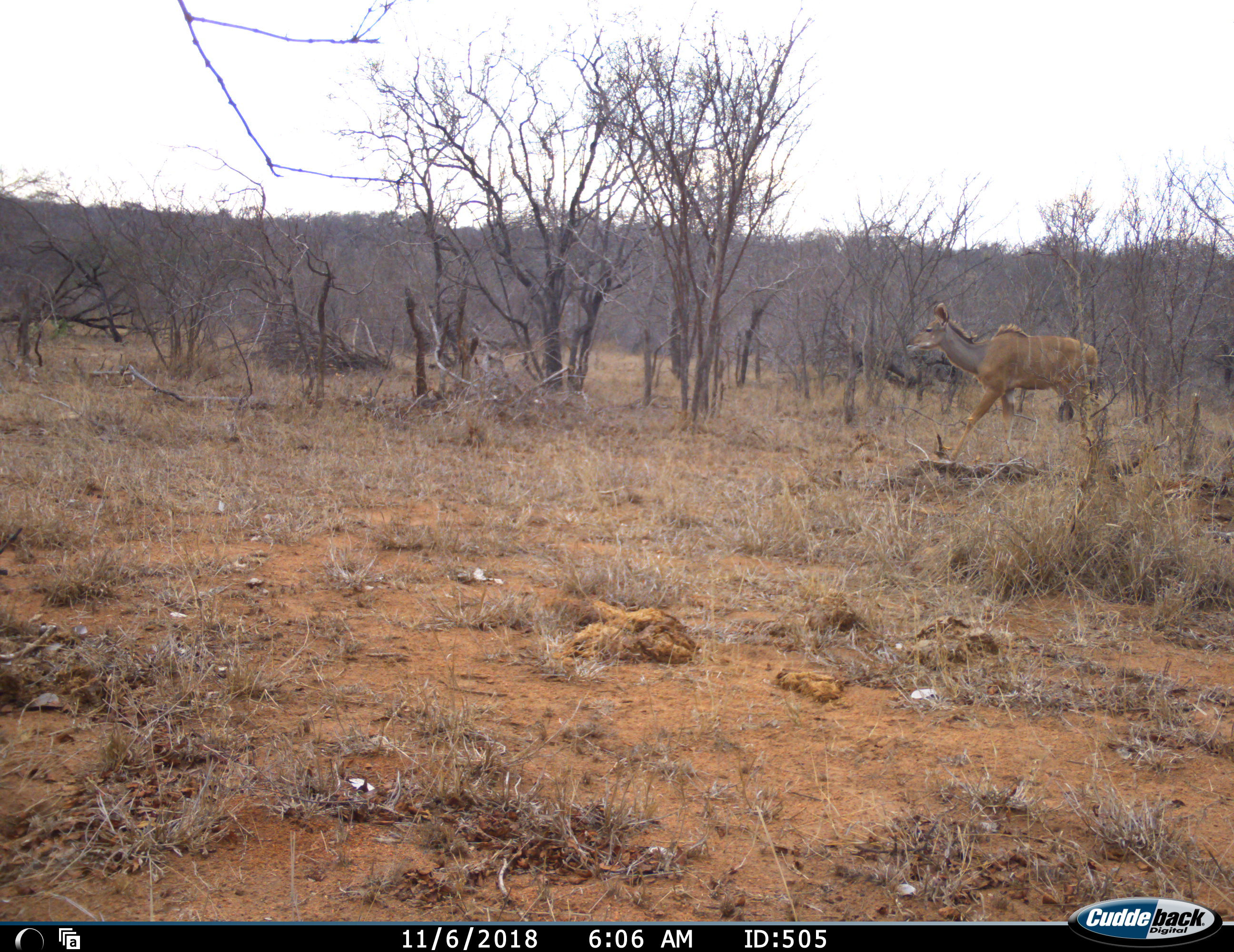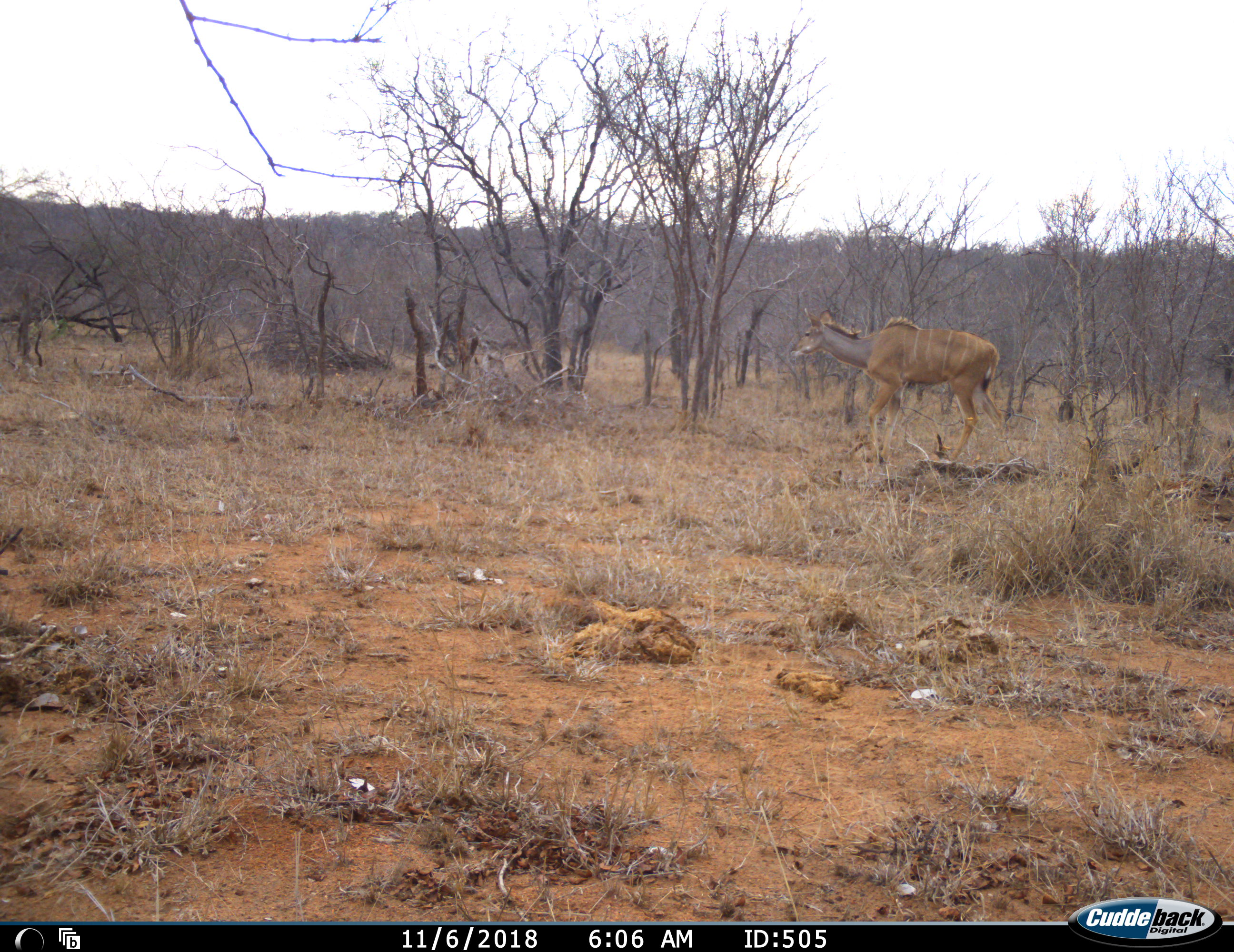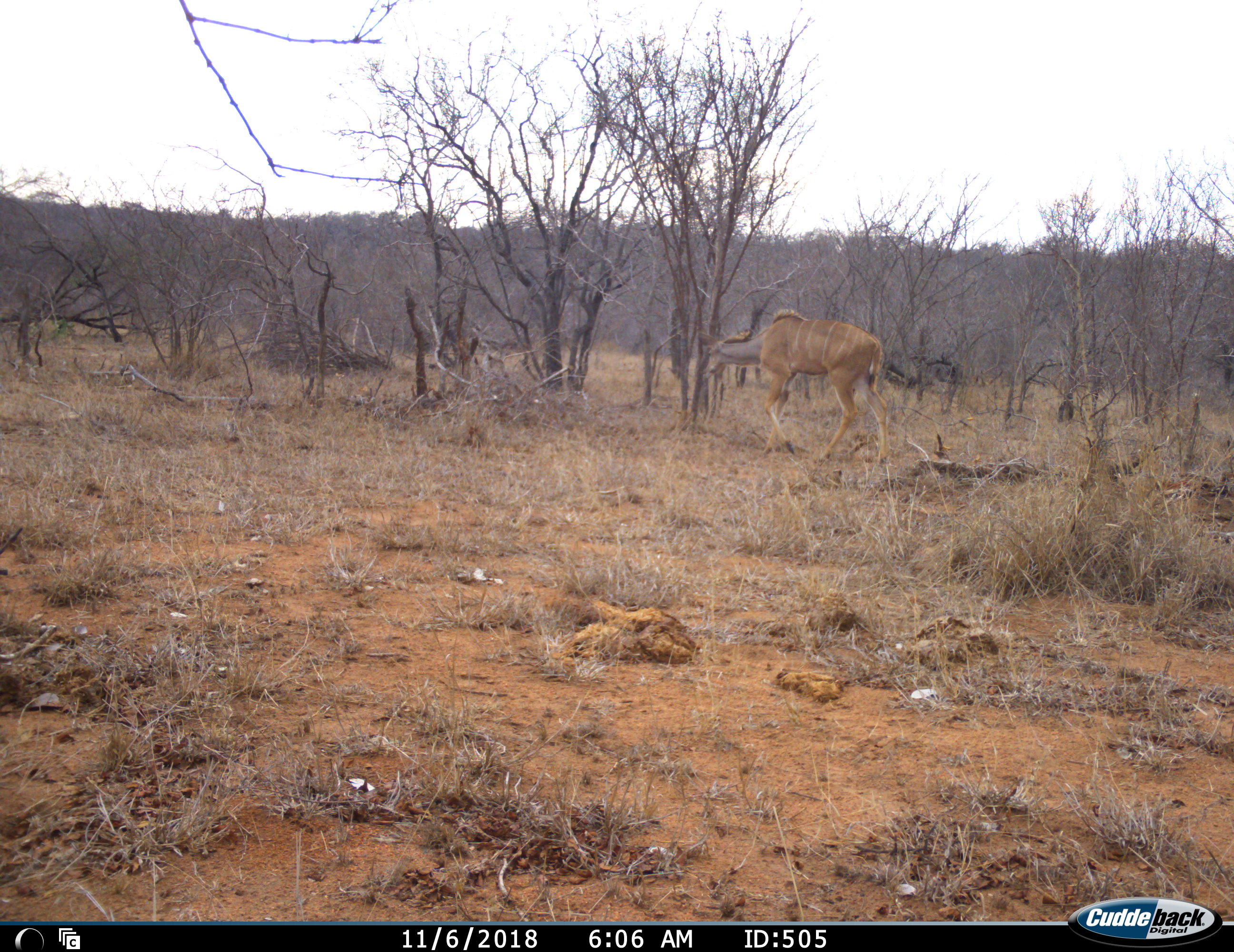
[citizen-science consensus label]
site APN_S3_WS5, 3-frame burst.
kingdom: Animalia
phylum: Chordata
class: Mammalia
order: Artiodactyla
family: Bovidae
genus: Tragelaphus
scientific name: Tragelaphus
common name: kudu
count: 1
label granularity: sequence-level